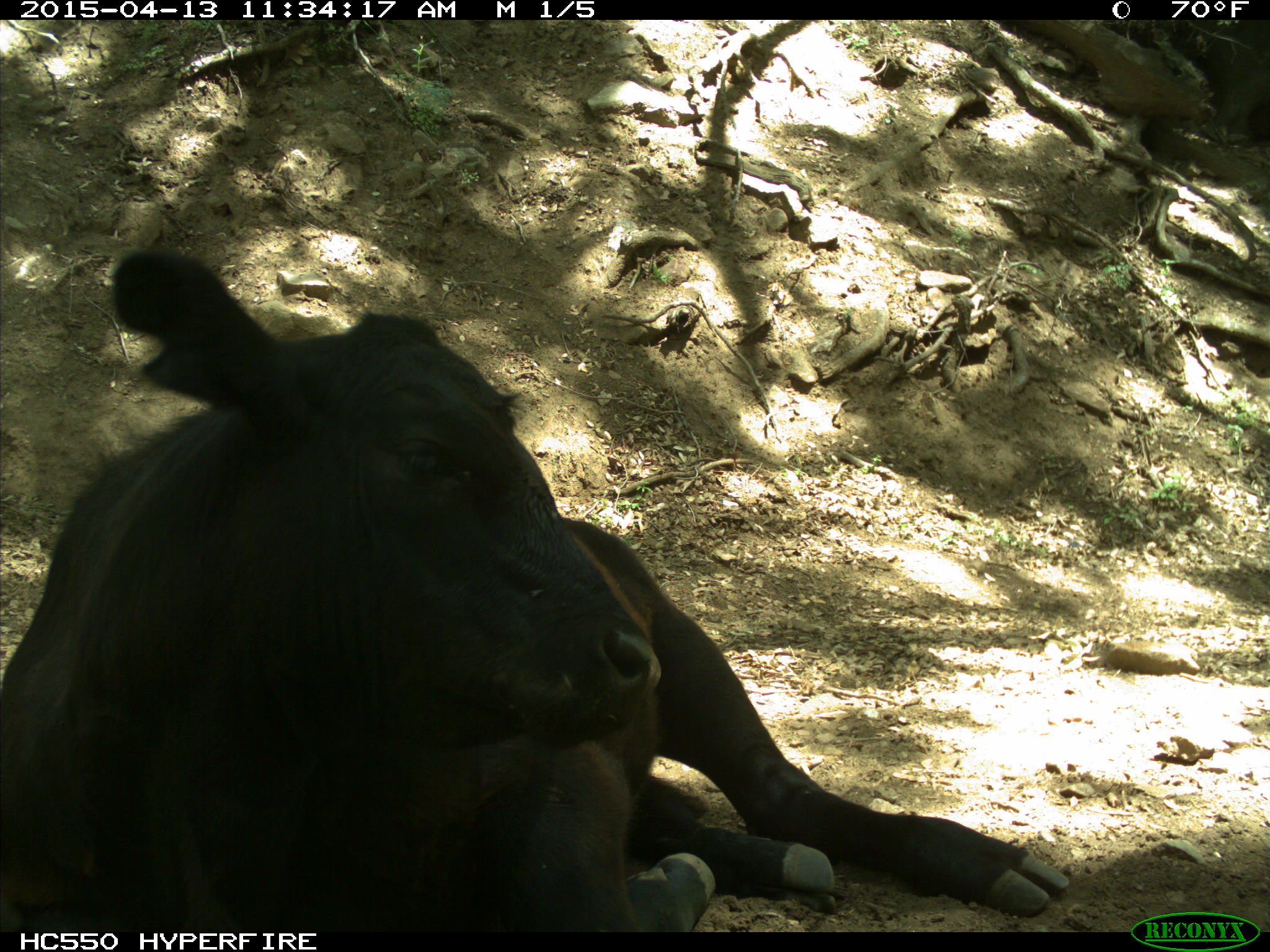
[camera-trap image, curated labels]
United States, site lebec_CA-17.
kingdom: Animalia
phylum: Chordata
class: Mammalia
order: Artiodactyla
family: Bovidae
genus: Bos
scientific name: Bos taurus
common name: domestic cow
Bos taurus (domestic cow).